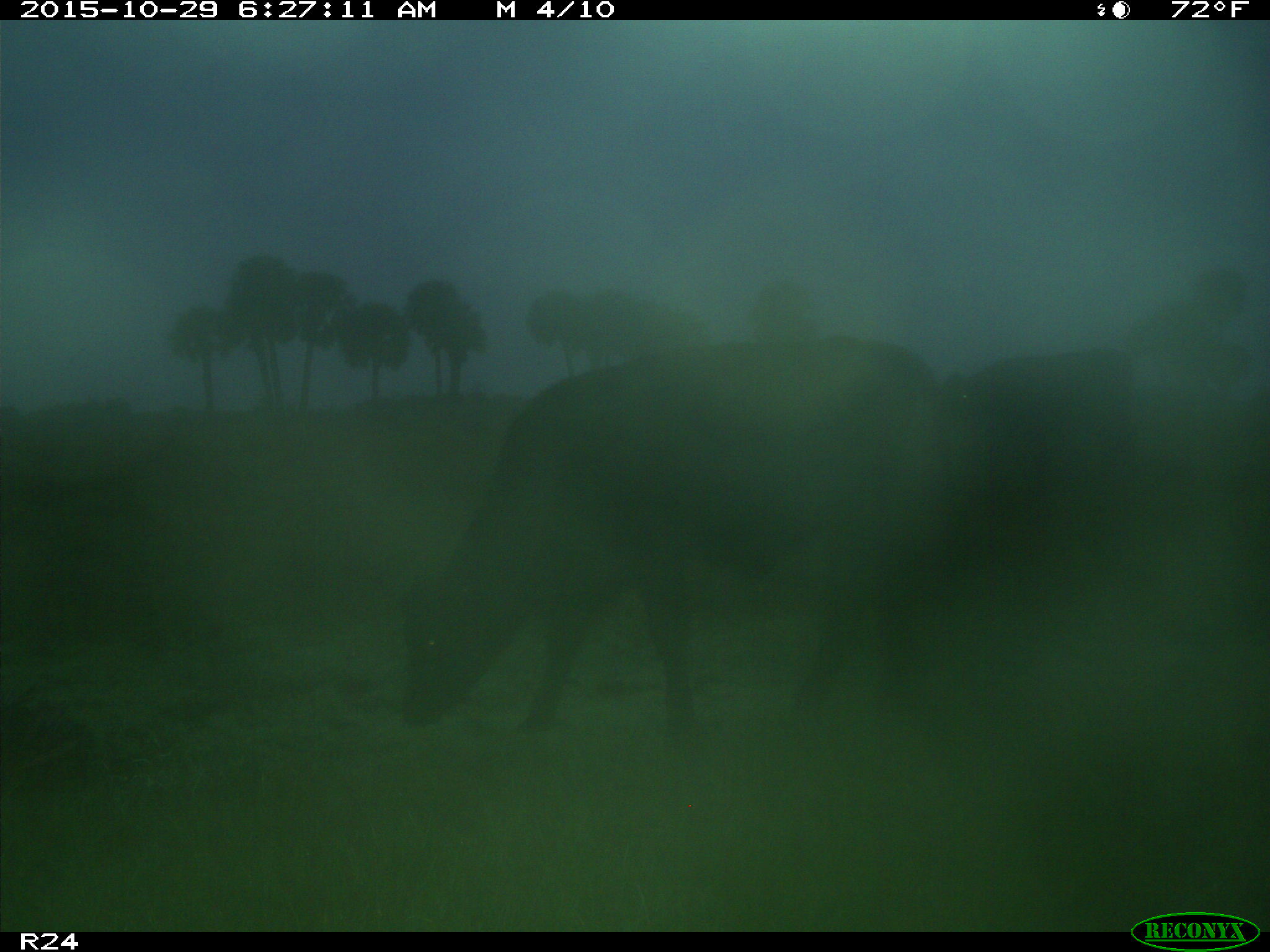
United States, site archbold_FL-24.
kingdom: Animalia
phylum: Chordata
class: Mammalia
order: Artiodactyla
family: Bovidae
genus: Bos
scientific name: Bos taurus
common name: domestic cow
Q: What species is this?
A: Bos taurus (domestic cow).